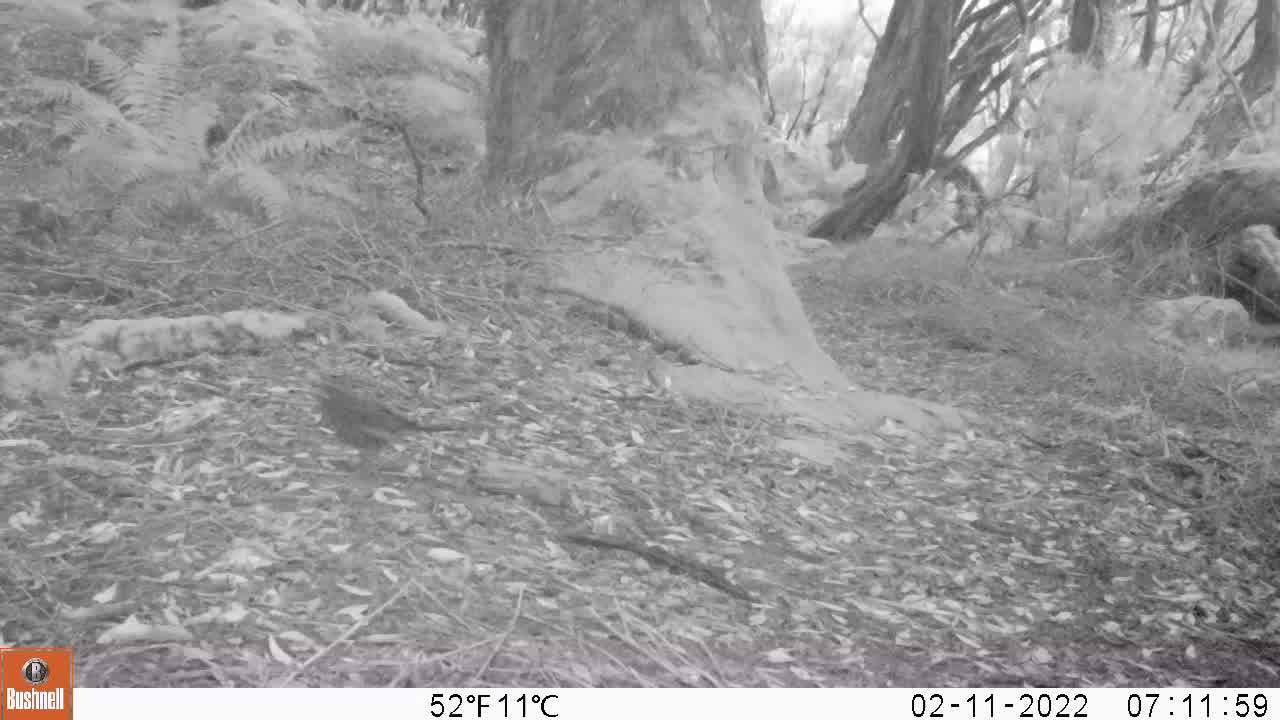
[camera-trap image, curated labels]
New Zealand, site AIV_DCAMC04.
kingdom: Animalia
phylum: Chordata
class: Aves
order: Passeriformes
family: Turdidae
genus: Turdus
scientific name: Turdus merula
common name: eurasian blackbird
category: blackbird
Blackbird (eurasian blackbird) (Turdus merula).